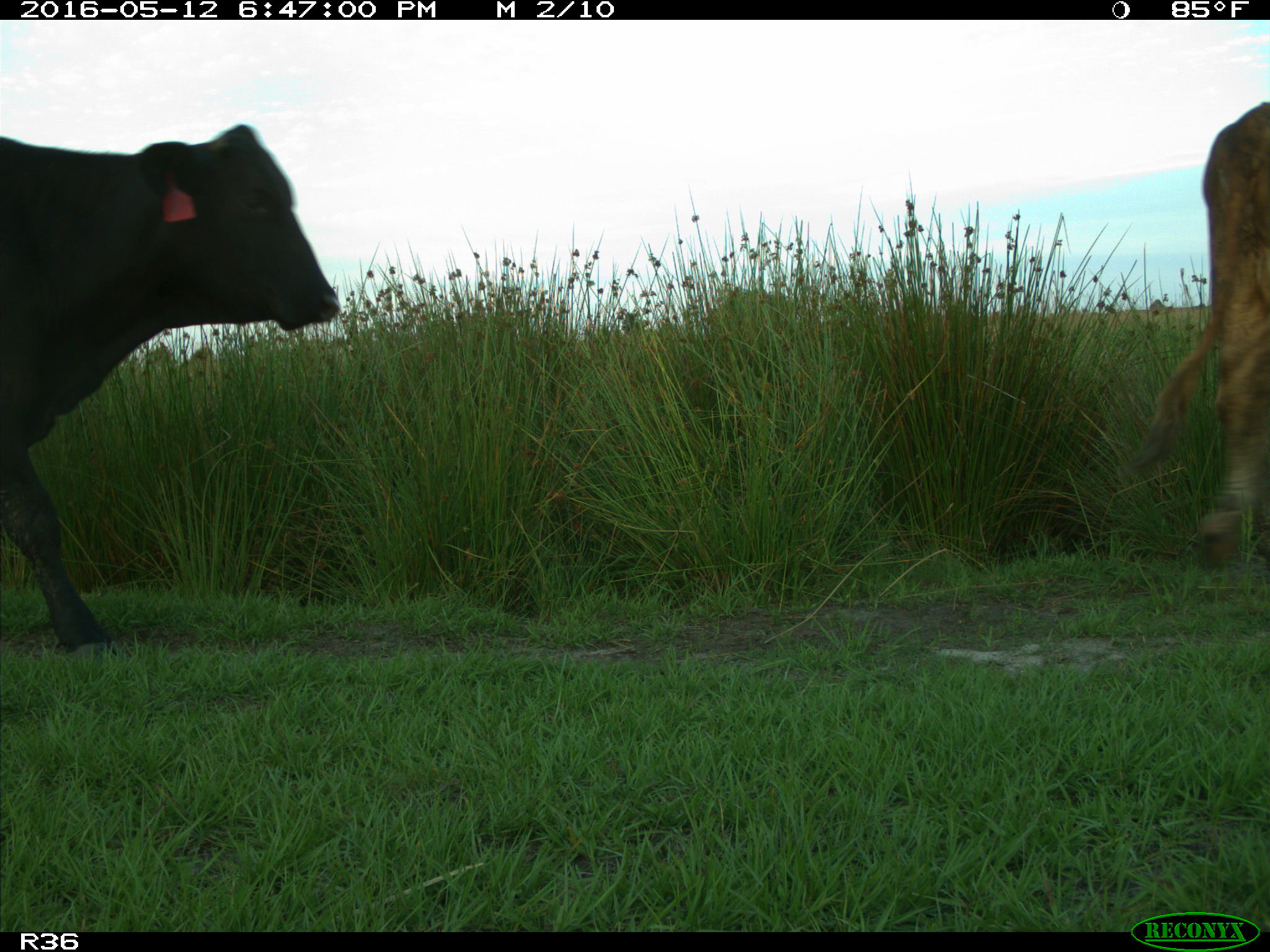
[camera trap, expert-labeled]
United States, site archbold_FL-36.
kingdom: Animalia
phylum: Chordata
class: Mammalia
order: Artiodactyla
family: Bovidae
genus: Bos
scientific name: Bos taurus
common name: domestic cow